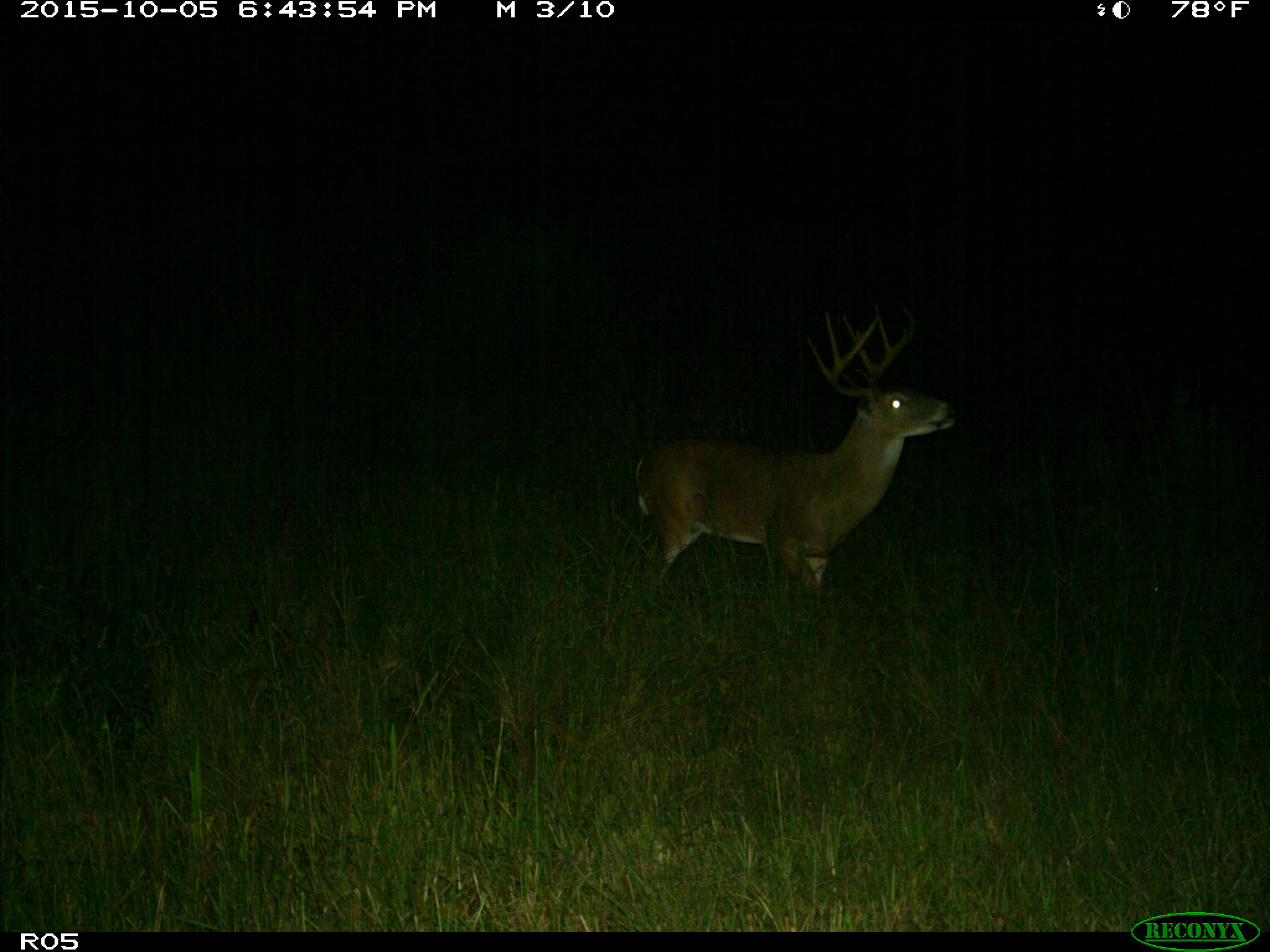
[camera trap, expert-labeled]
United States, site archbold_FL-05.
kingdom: Animalia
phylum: Chordata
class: Mammalia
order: Artiodactyla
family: Cervidae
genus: Odocoileus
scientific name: Odocoileus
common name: deer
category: unidentified deer